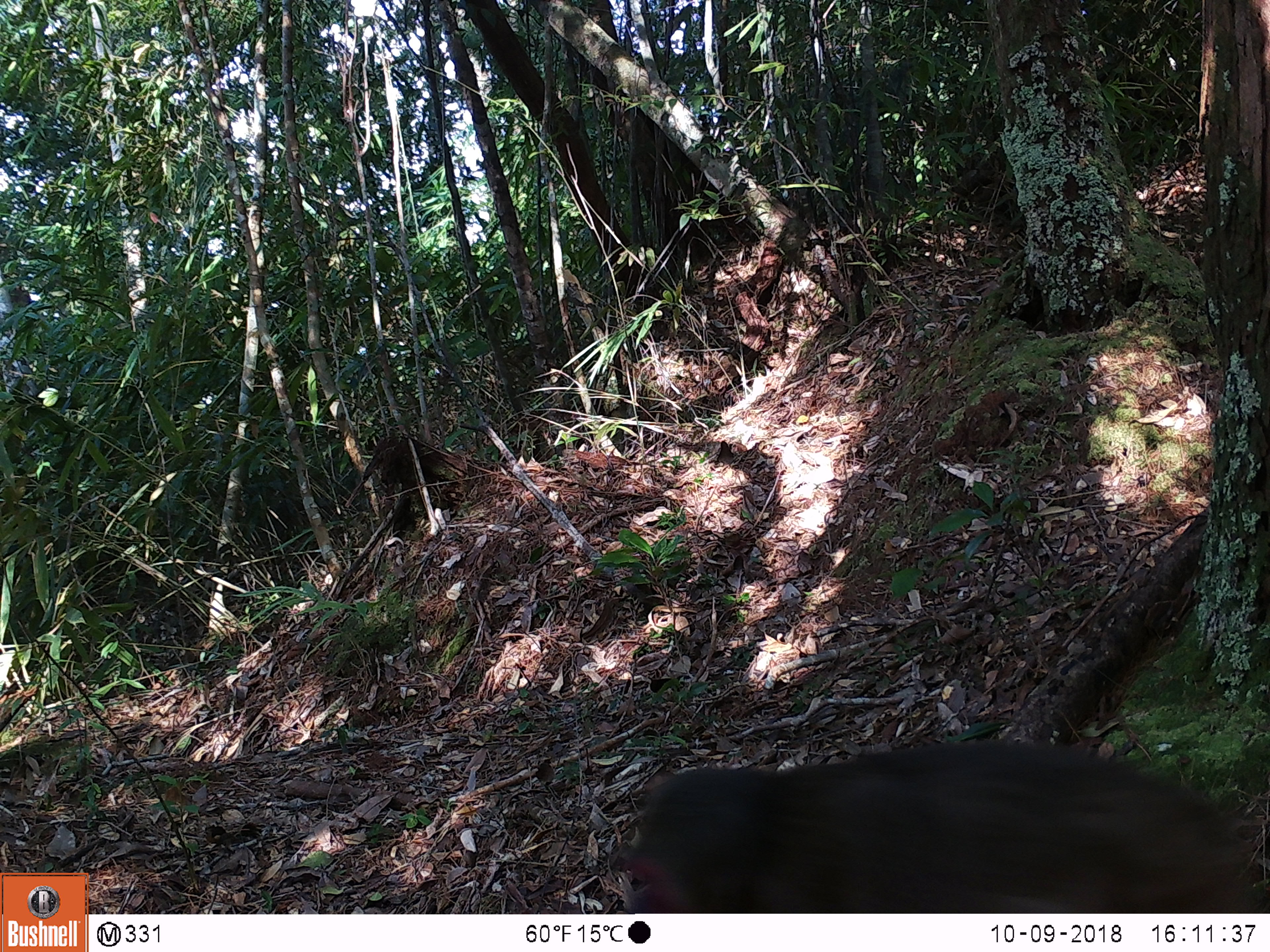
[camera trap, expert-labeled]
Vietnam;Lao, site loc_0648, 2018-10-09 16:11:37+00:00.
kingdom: Animalia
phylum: Chordata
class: Mammalia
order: Primates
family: Cercopithecidae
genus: Macaca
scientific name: Macaca arctoides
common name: stump-tailed macaque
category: stump tailed macaque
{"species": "stump tailed macaque (stump-tailed macaque) (Macaca arctoides)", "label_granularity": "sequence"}